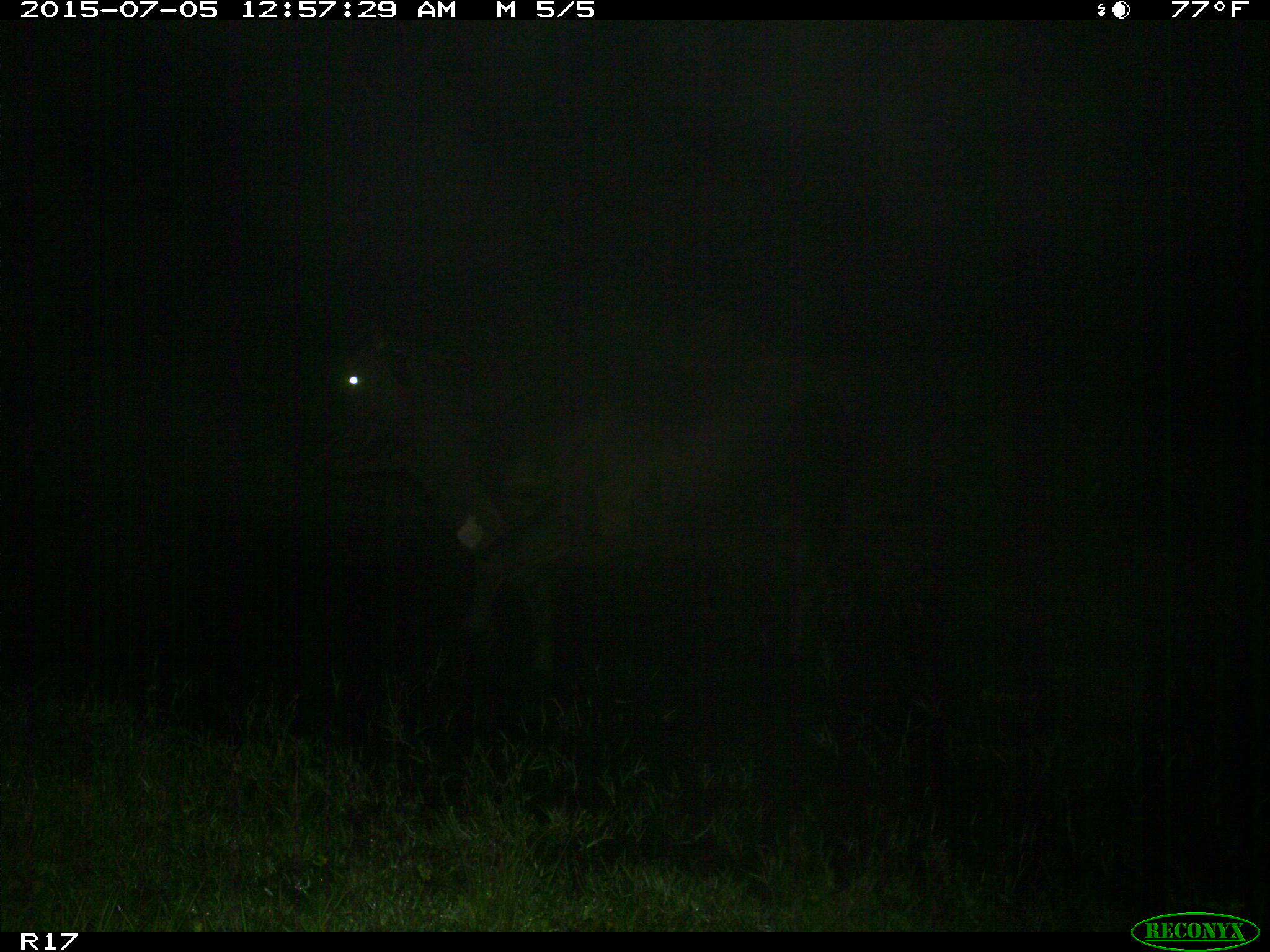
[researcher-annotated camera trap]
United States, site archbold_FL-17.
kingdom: Animalia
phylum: Chordata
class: Mammalia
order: Artiodactyla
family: Bovidae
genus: Bos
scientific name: Bos taurus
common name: domestic cow